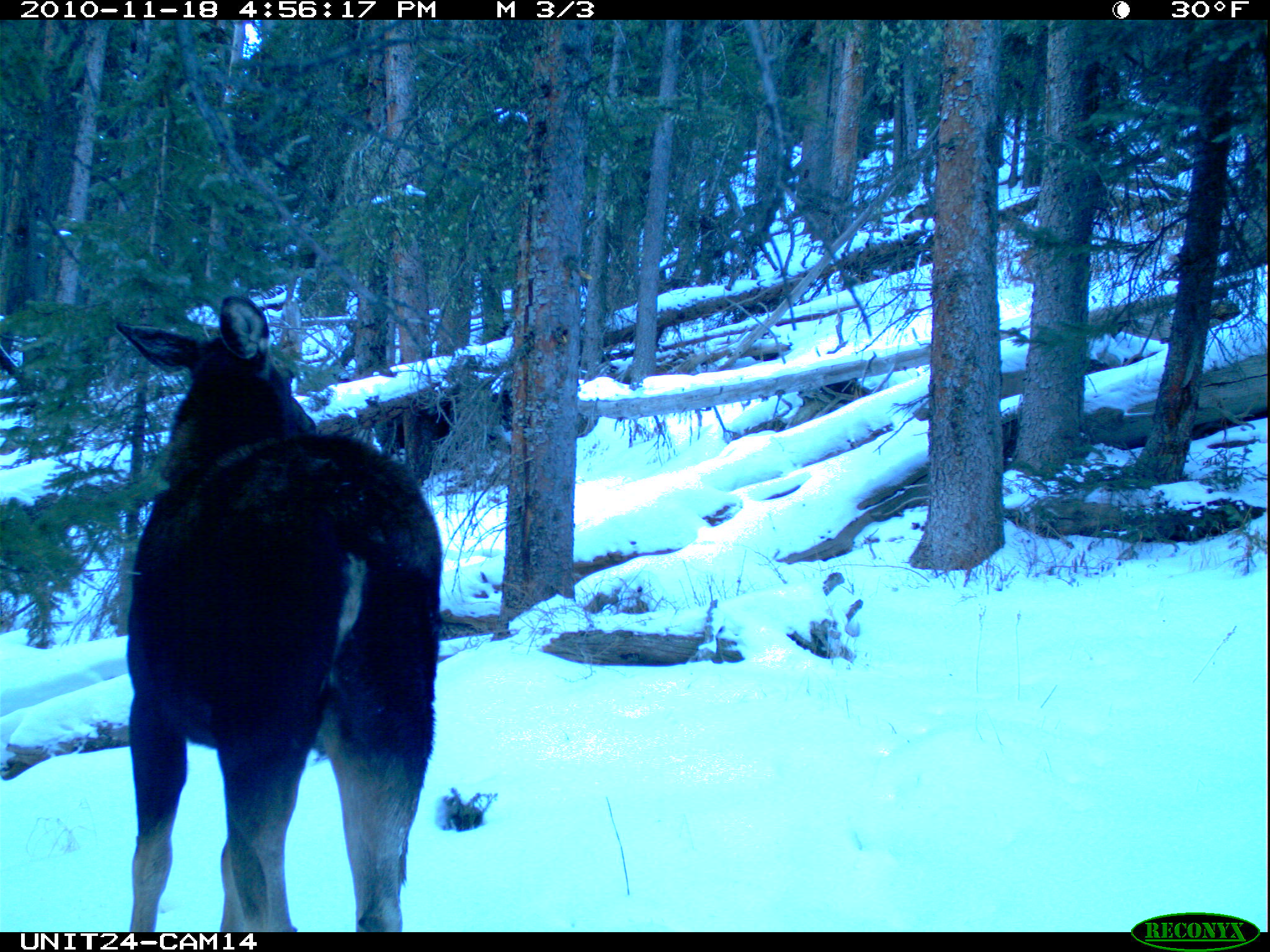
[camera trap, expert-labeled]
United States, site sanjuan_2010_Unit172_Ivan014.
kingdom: Animalia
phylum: Chordata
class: Mammalia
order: Artiodactyla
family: Cervidae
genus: Alces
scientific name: Alces alces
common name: moose